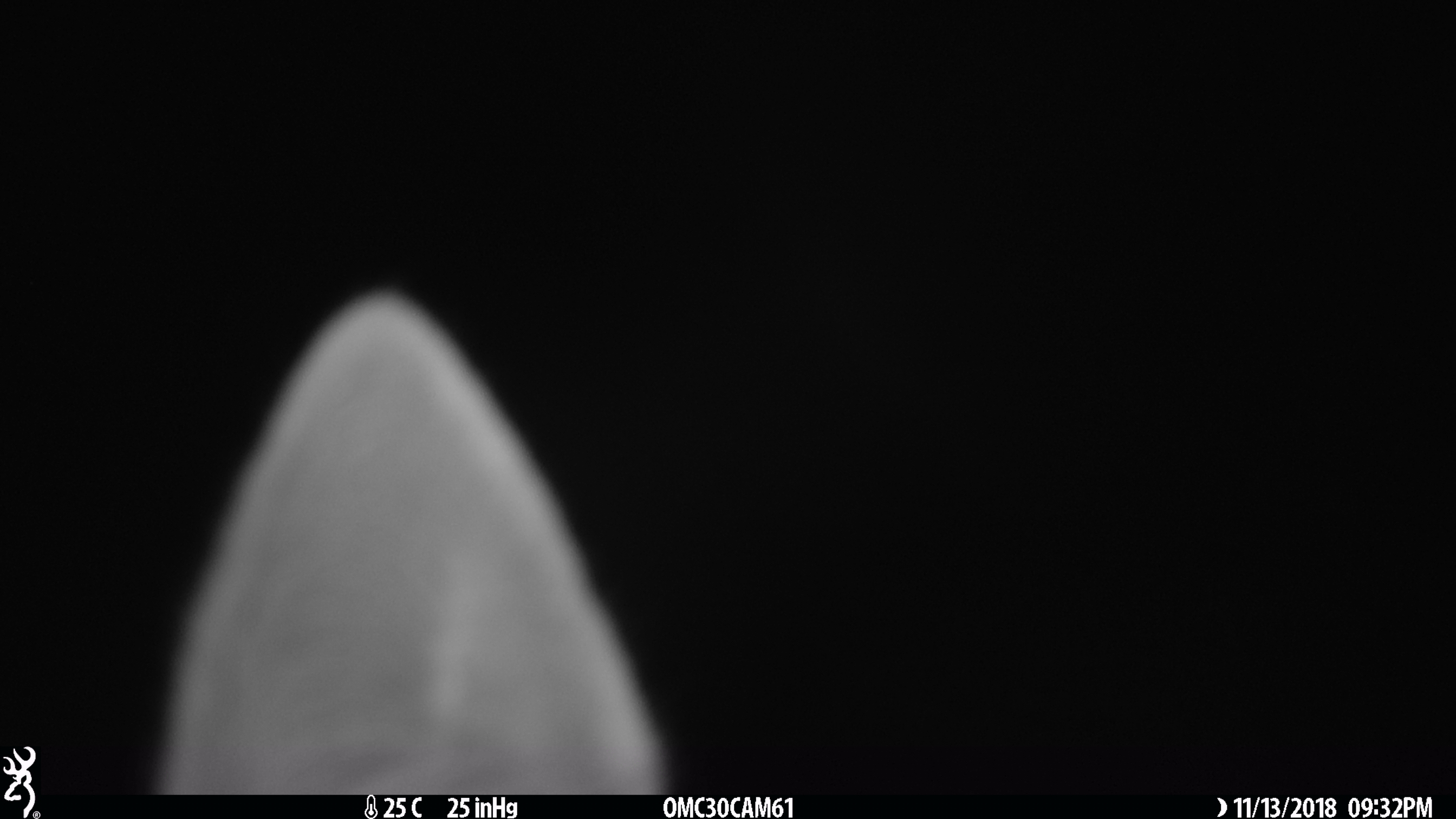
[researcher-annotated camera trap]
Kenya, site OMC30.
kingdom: Animalia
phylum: Chordata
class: Mammalia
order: Carnivora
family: Canidae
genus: Lupulella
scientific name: Lupulella mesomelas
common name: black-backed jackal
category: jackal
Jackal (black-backed jackal) (Lupulella mesomelas).